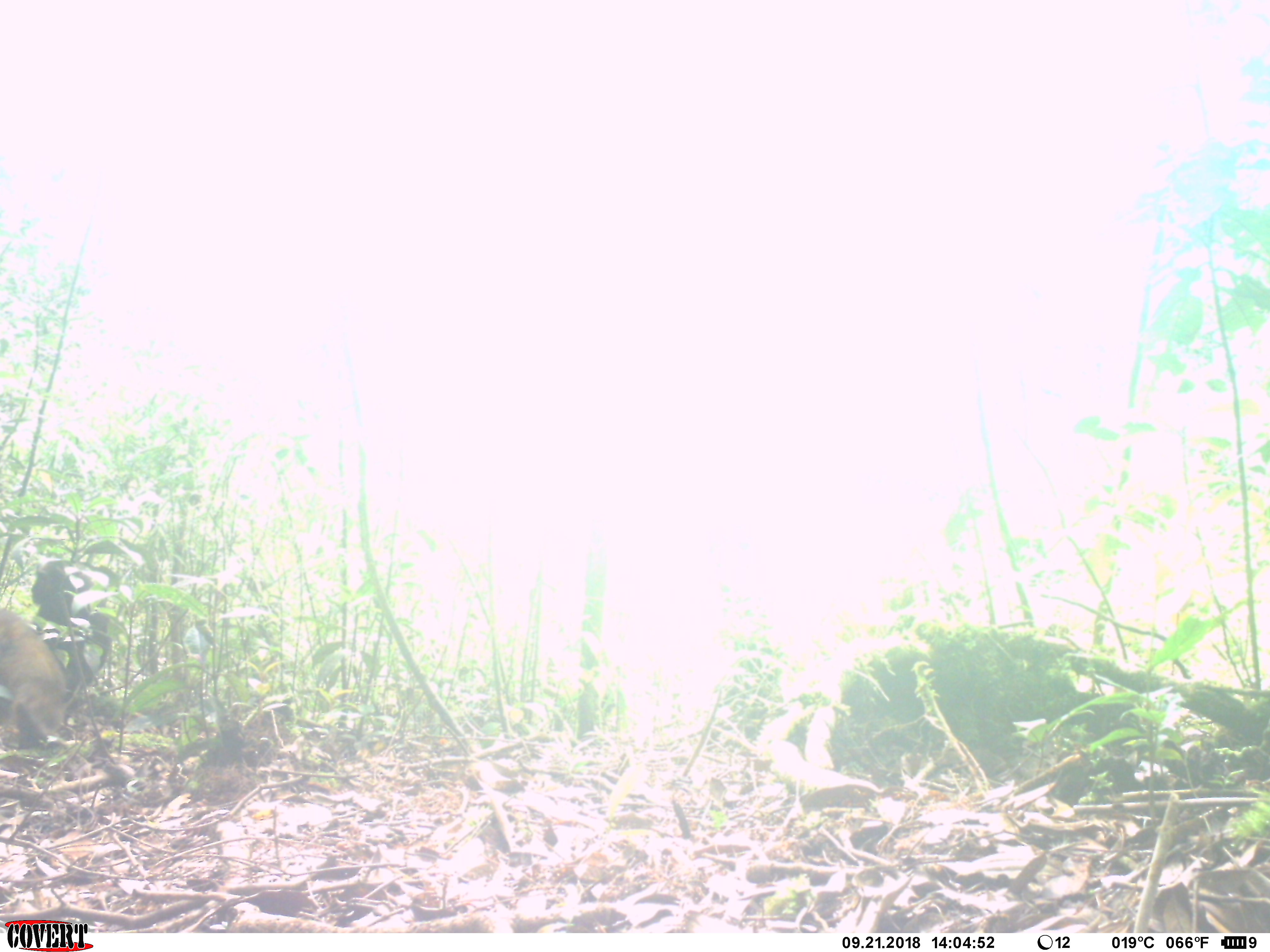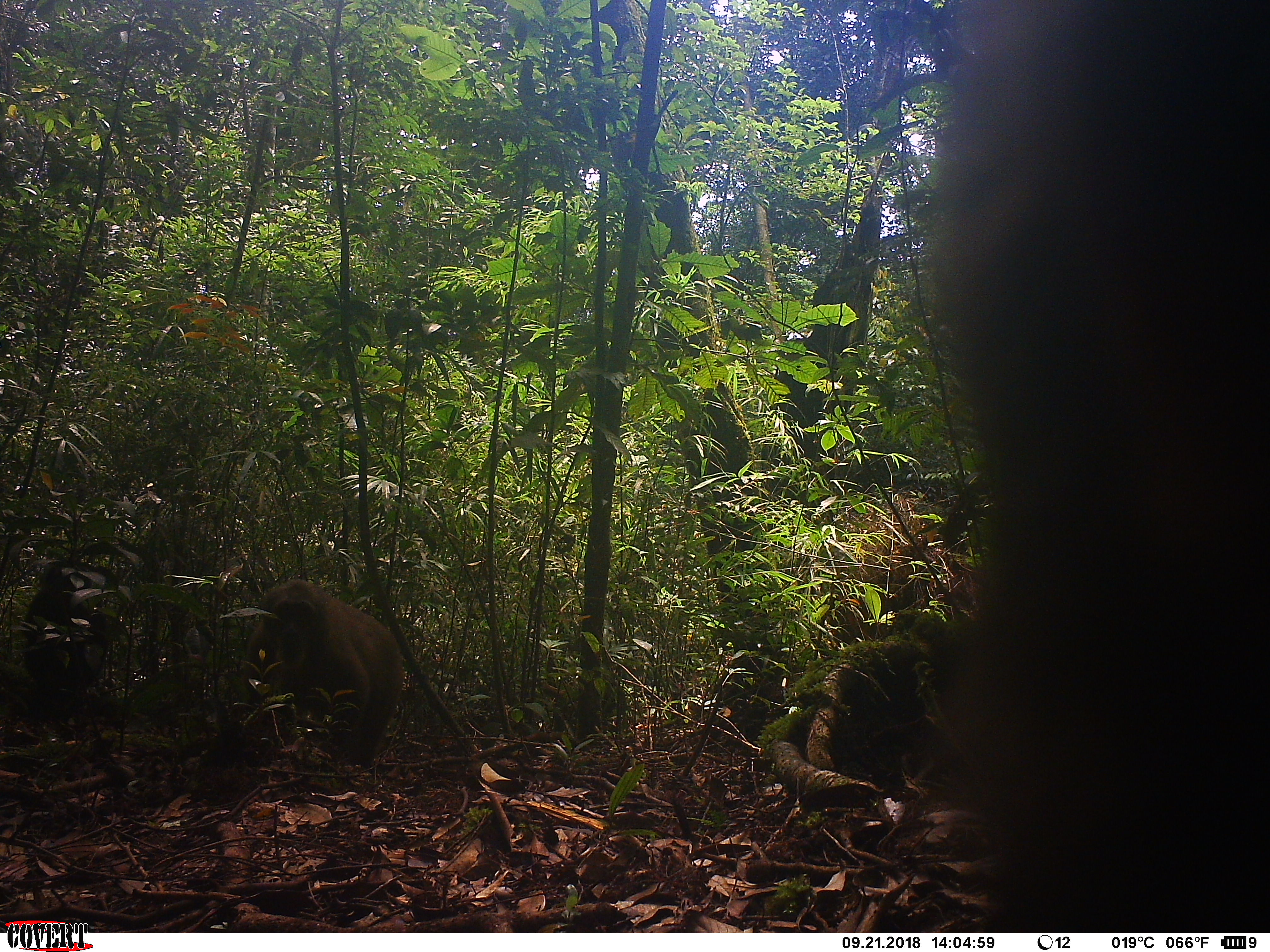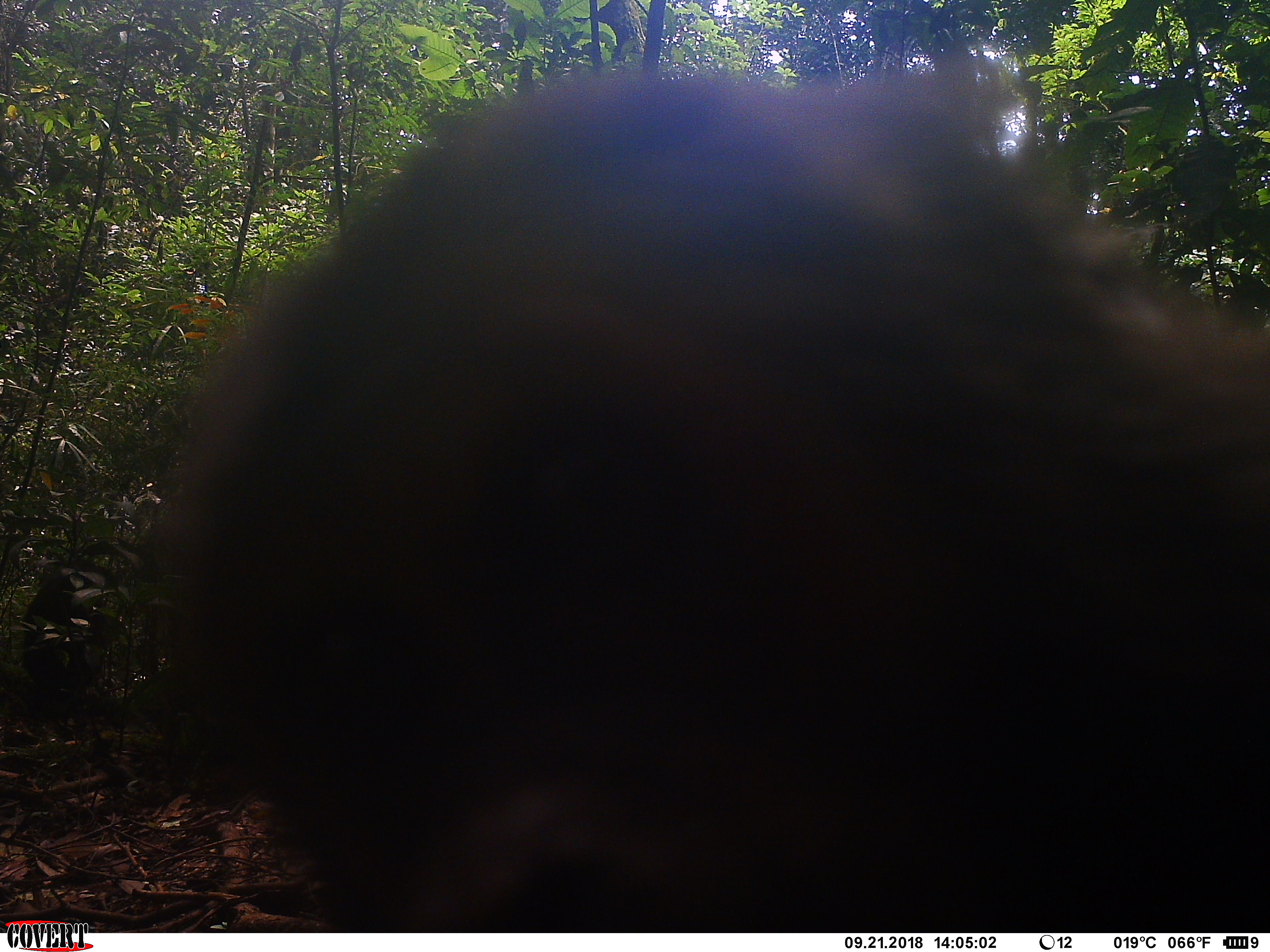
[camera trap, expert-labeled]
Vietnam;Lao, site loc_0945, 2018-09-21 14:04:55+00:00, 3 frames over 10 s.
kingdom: Animalia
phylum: Chordata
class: Mammalia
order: Primates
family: Cercopithecidae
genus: Macaca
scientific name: Macaca arctoides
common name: stump-tailed macaque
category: stump tailed macaque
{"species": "stump tailed macaque (stump-tailed macaque) (Macaca arctoides)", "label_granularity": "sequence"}